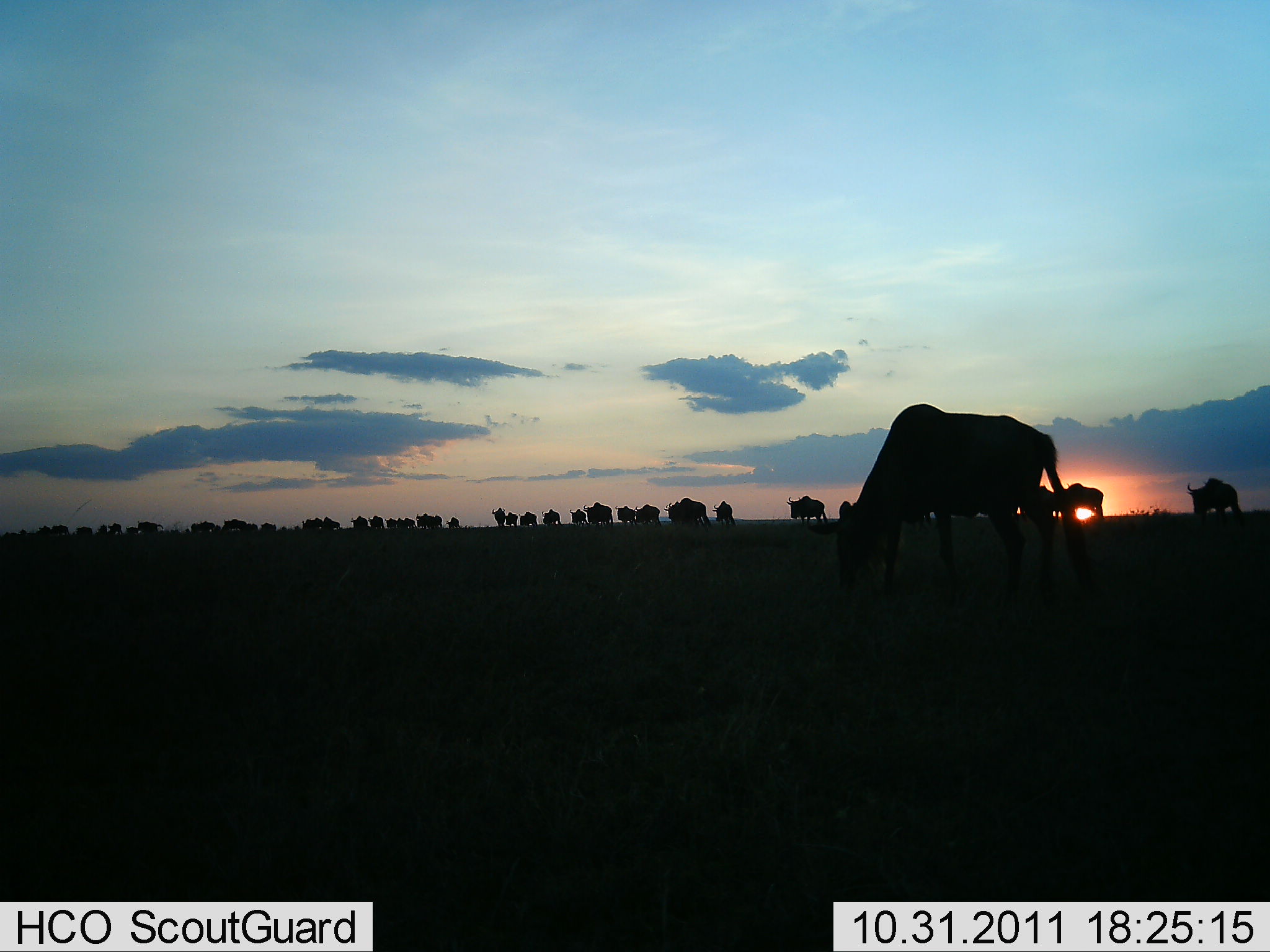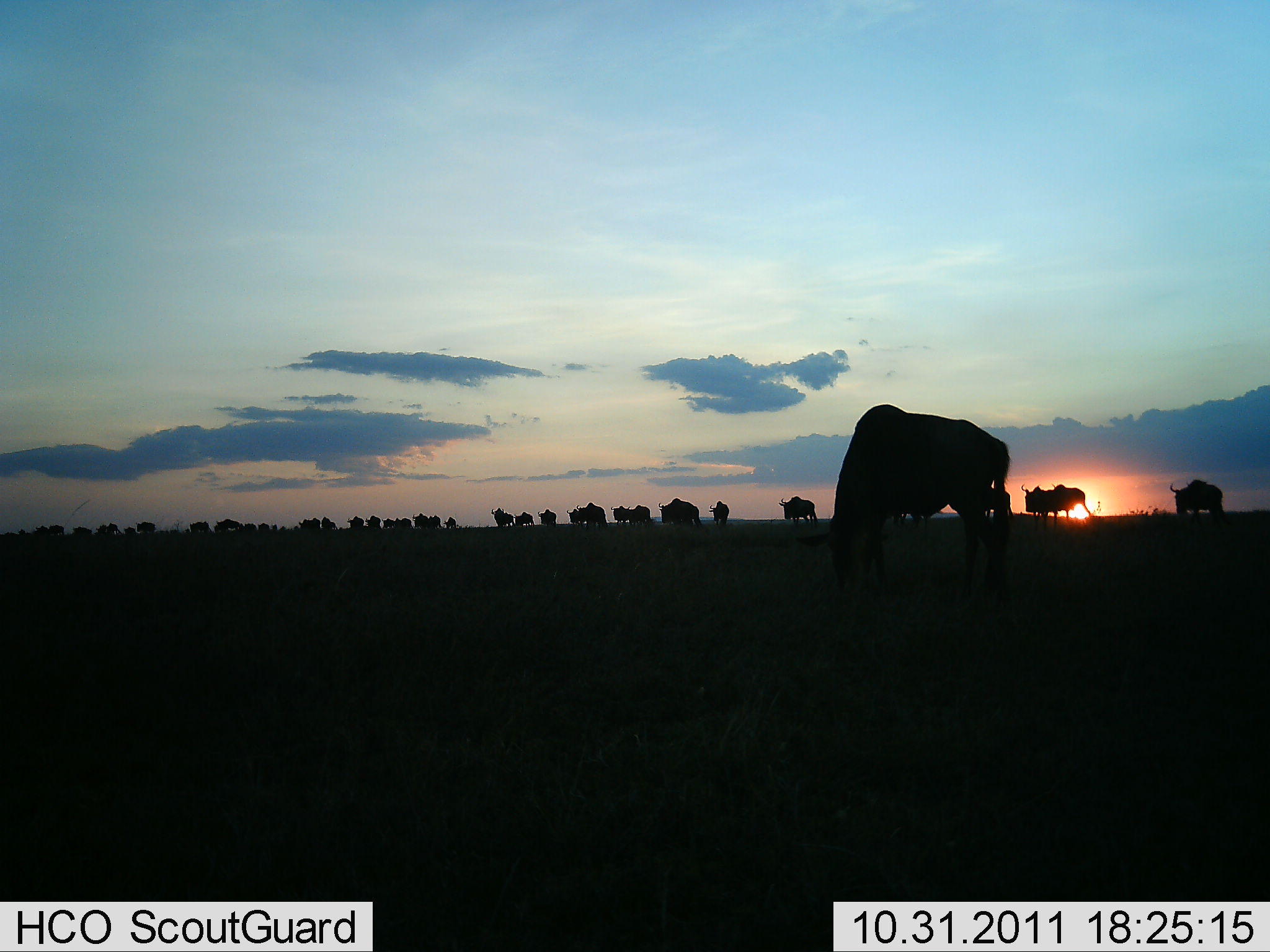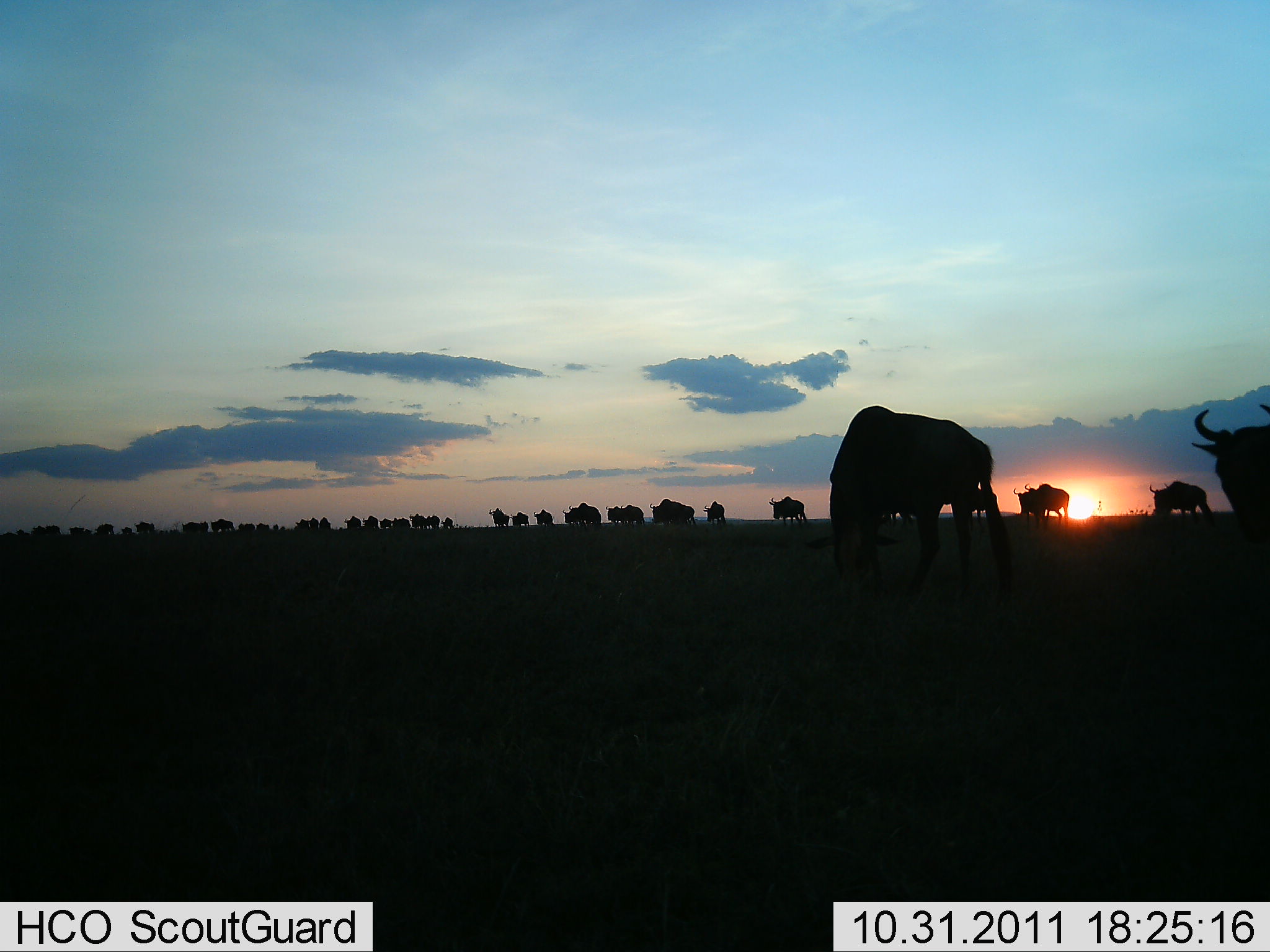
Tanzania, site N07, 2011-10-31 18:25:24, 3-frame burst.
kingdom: Animalia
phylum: Chordata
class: Mammalia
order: Artiodactyla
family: Bovidae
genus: Connochaetes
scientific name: Connochaetes taurinus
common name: blue wildebeest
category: wildebeest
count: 11-50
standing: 40%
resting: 0%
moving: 70%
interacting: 0%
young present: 0%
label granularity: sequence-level